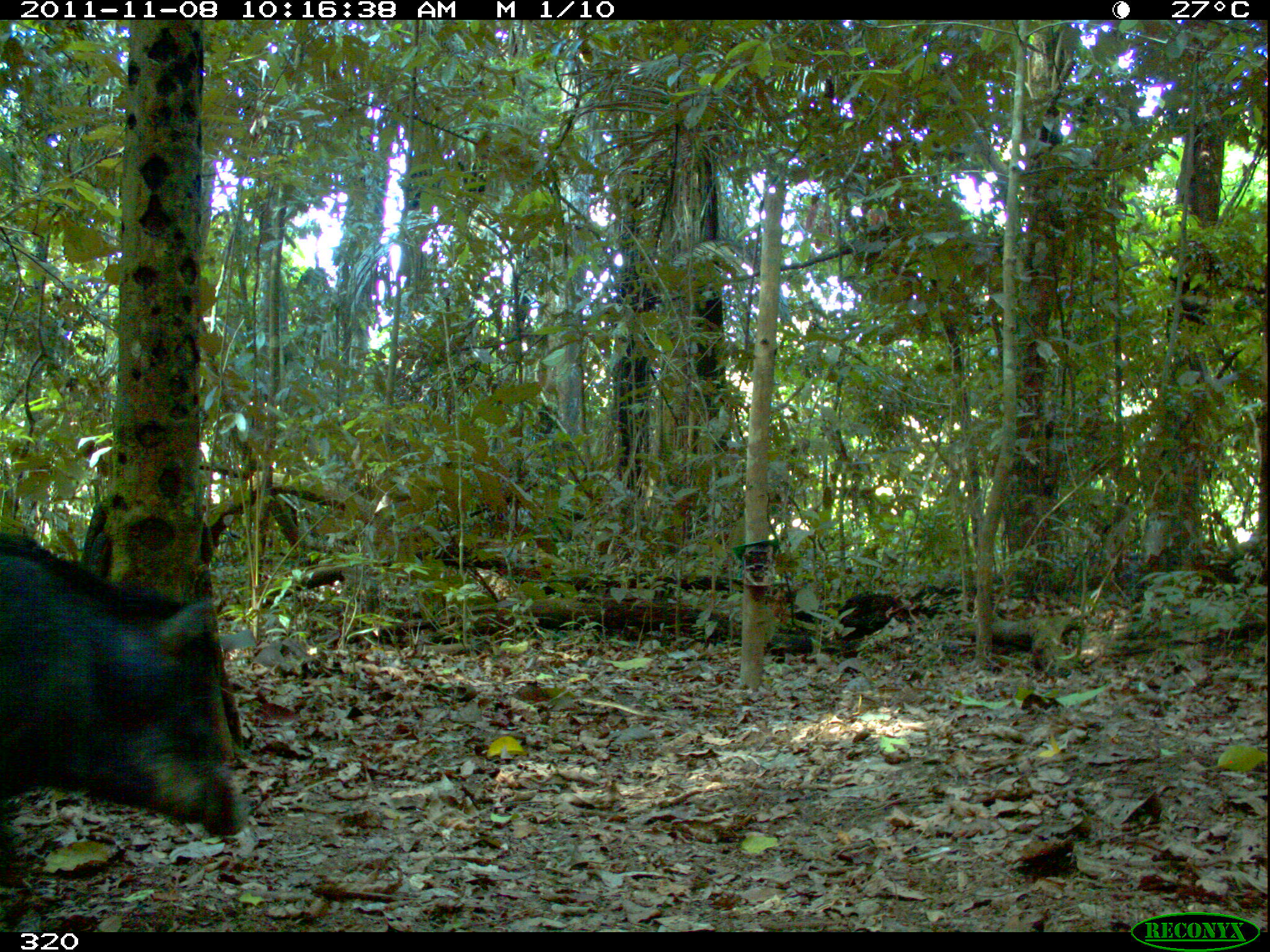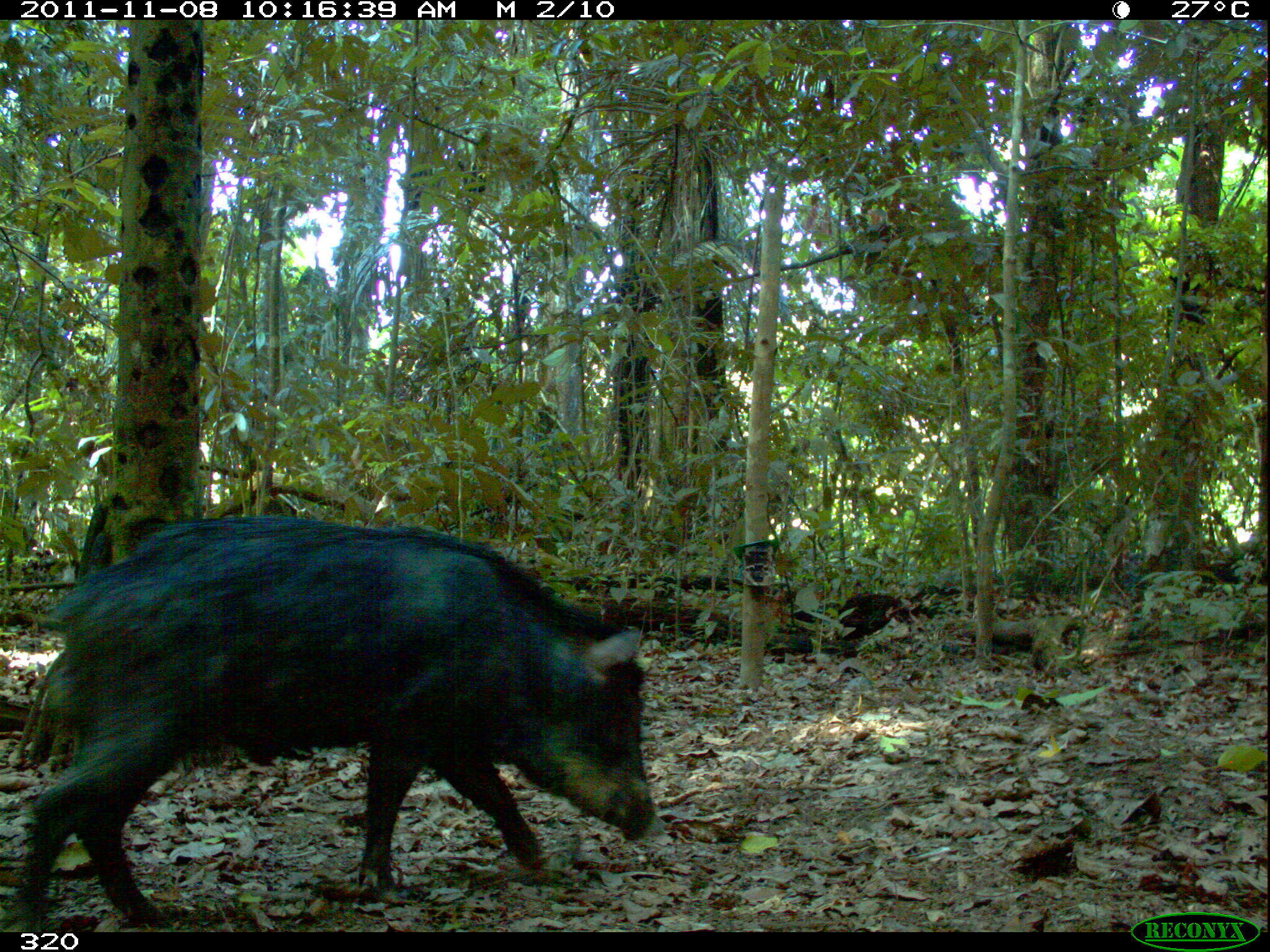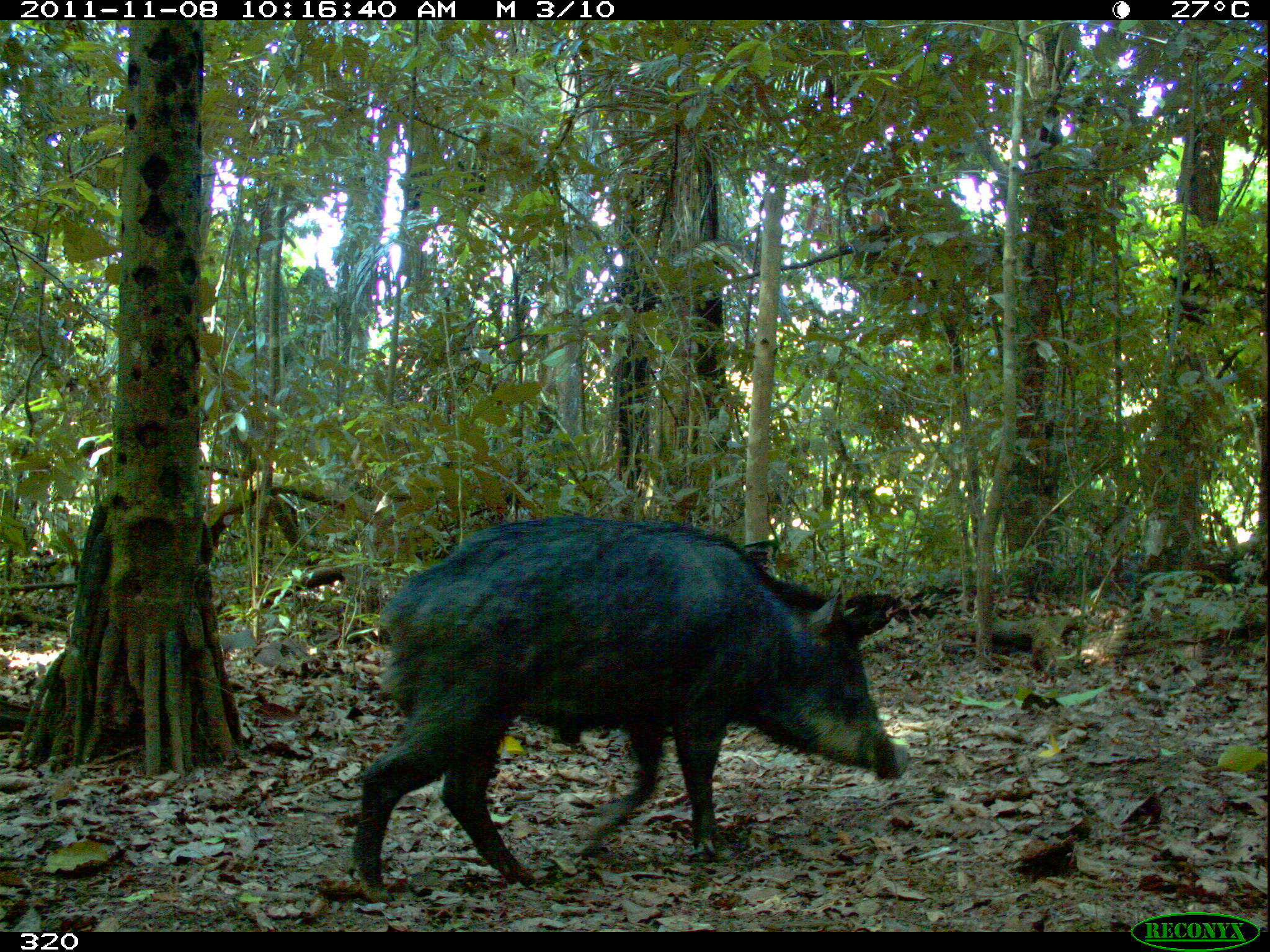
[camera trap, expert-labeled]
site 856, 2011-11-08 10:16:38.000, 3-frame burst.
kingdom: Animalia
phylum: Chordata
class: Mammalia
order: Artiodactyla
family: Tayassuidae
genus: Tayassu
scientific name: Tayassu pecari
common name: white-lipped peccary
Tayassu pecari (white-lipped peccary).